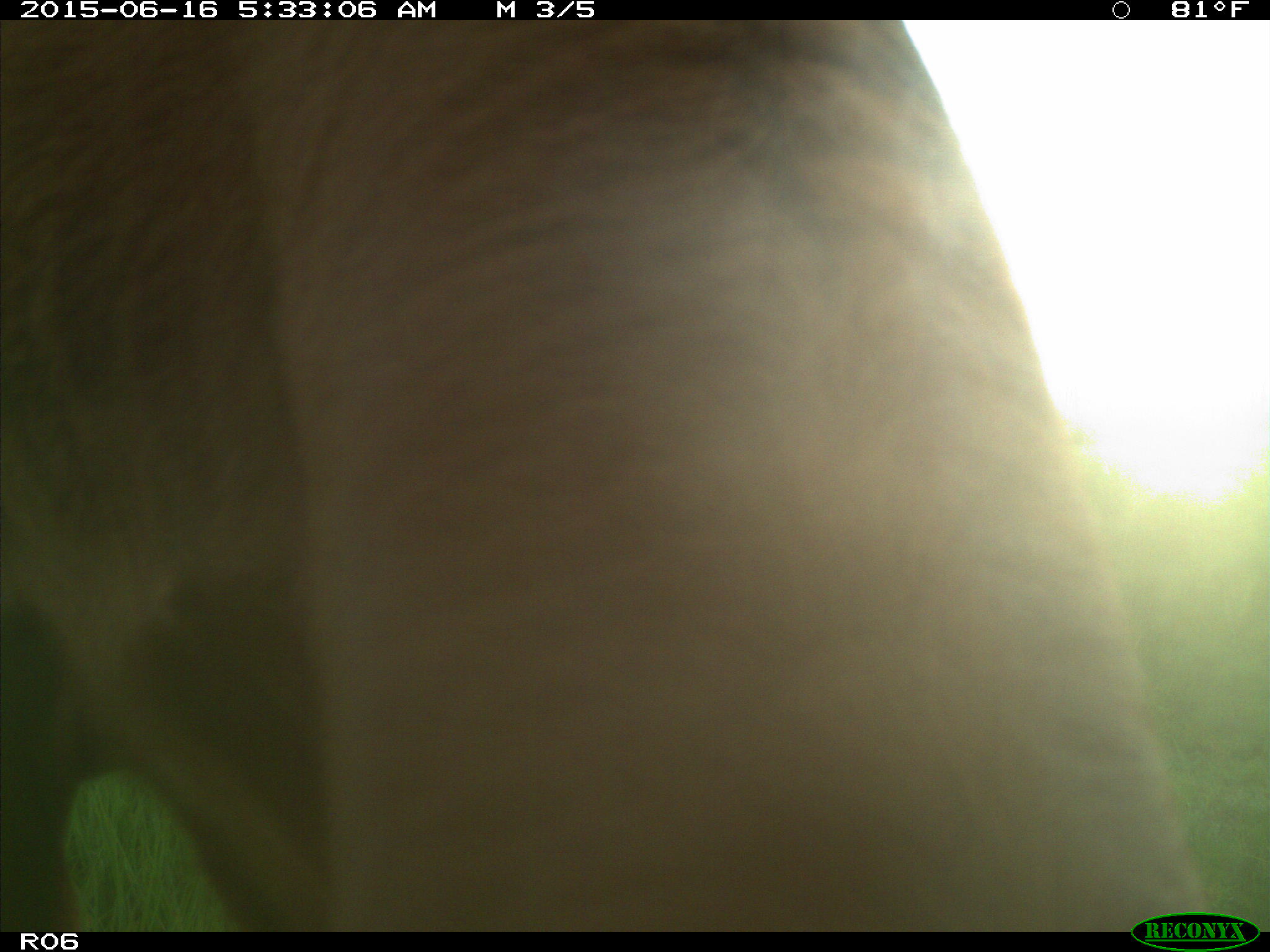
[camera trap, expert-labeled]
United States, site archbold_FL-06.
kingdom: Animalia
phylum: Chordata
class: Mammalia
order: Artiodactyla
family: Bovidae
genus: Bos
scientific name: Bos taurus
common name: domestic cow